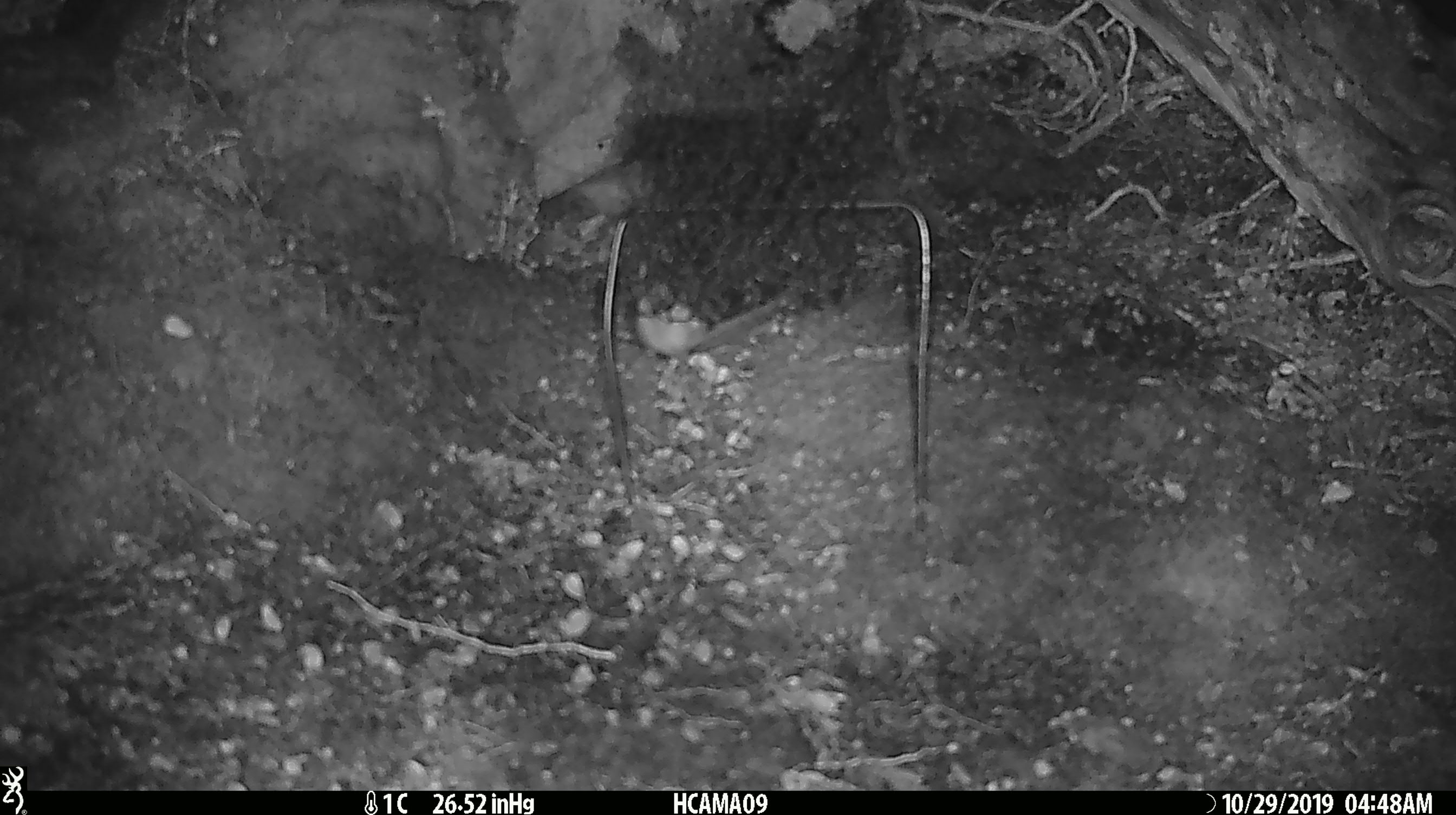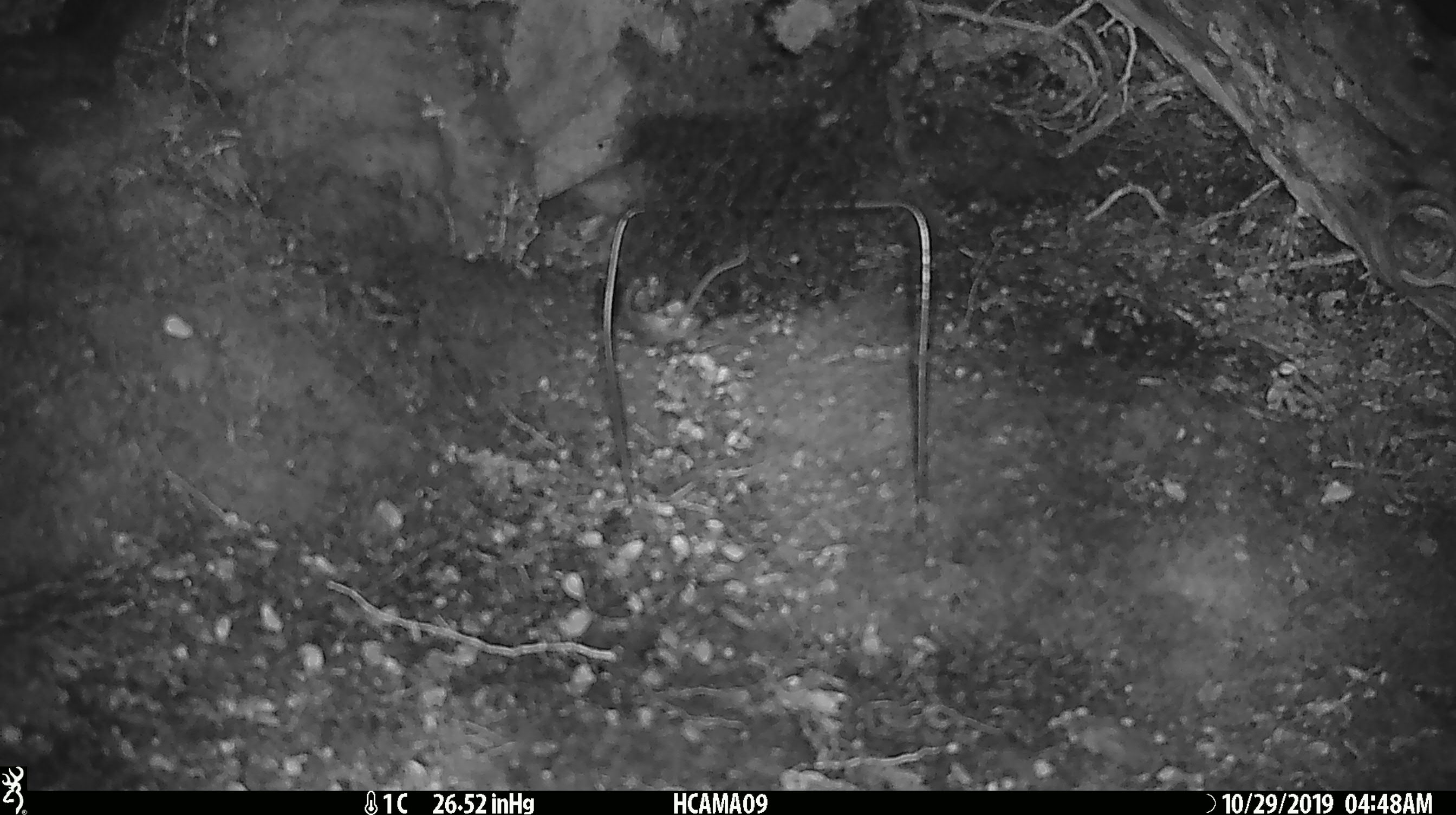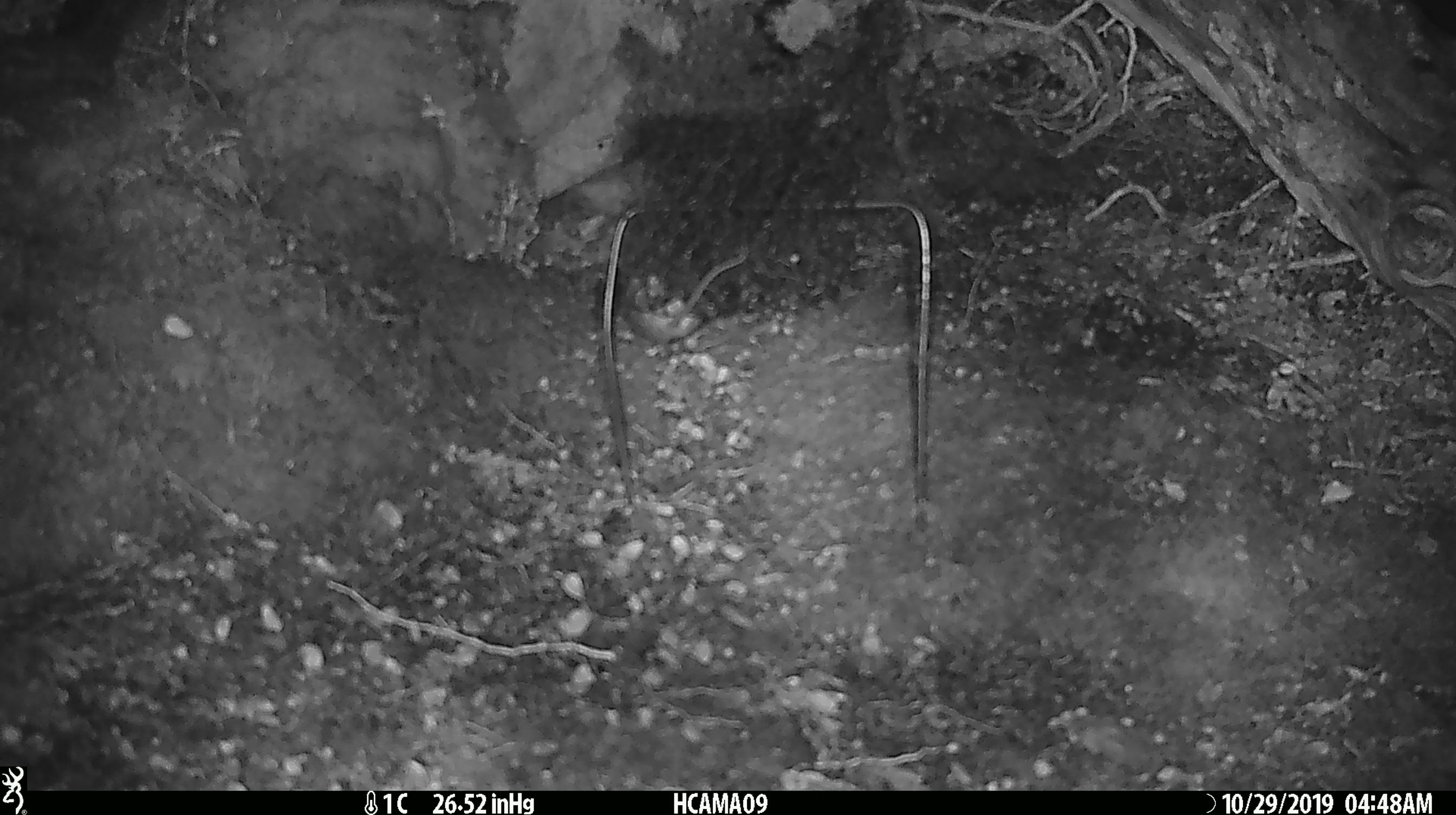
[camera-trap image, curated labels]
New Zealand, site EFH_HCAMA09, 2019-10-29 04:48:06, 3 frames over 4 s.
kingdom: Animalia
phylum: Chordata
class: Mammalia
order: Rodentia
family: Muridae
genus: Mus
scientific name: Mus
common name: mouse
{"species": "mouse (Mus)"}